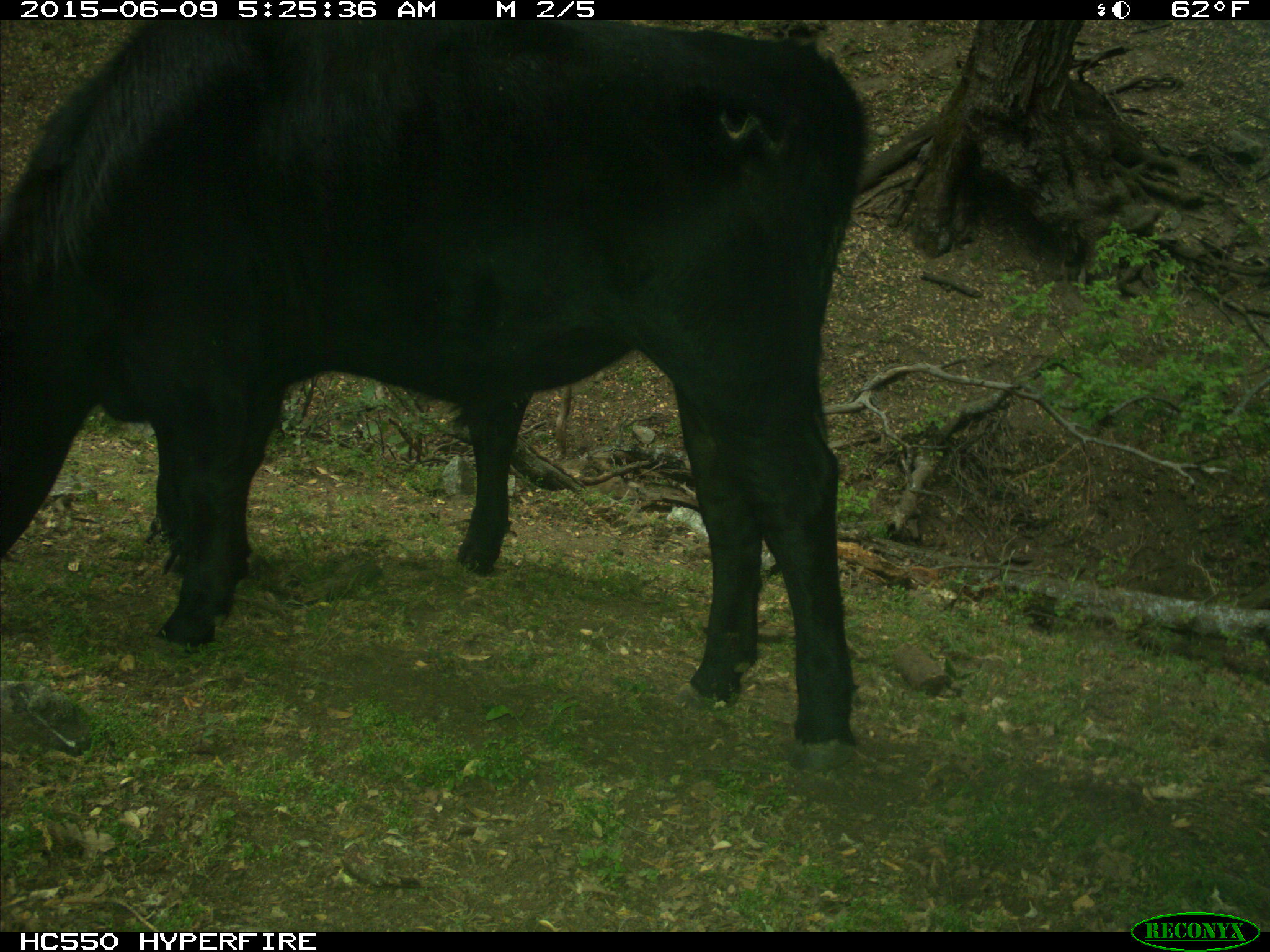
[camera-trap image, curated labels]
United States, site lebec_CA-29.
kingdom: Animalia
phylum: Chordata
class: Mammalia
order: Artiodactyla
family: Bovidae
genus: Bos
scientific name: Bos taurus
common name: domestic cow